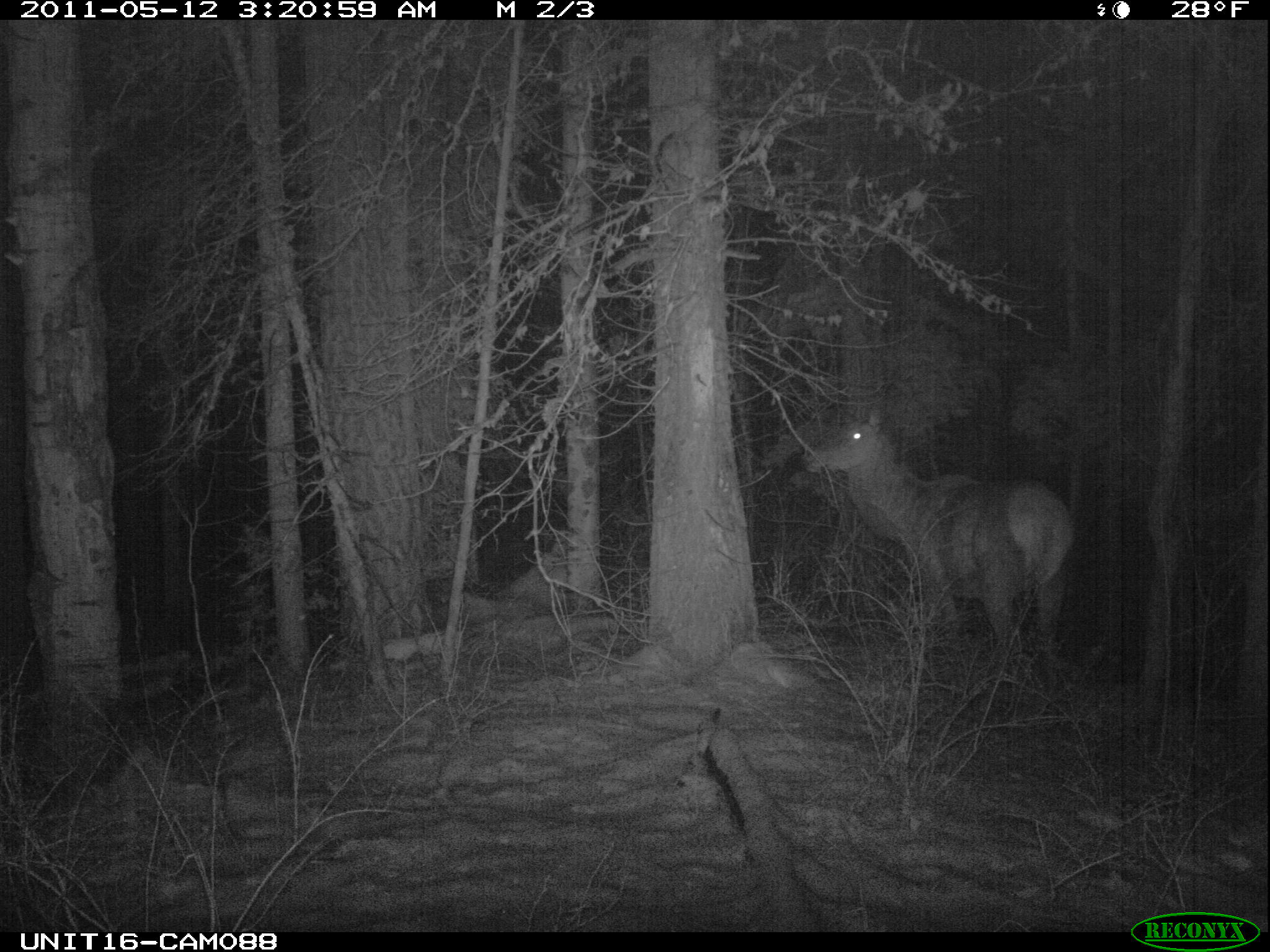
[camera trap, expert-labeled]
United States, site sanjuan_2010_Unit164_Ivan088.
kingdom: Animalia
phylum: Chordata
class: Mammalia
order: Artiodactyla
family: Cervidae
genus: Cervus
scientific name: Cervus elaphus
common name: red deer